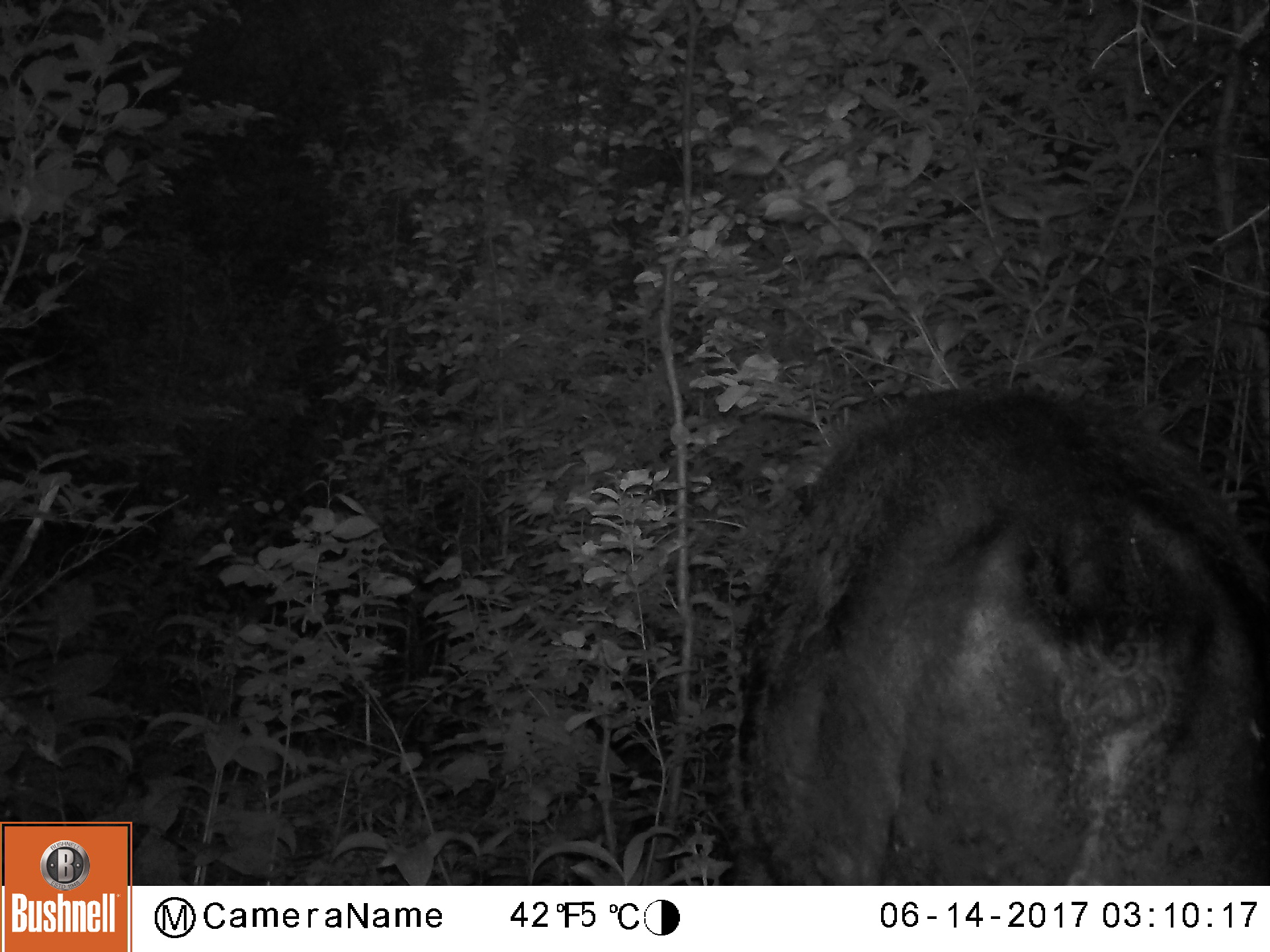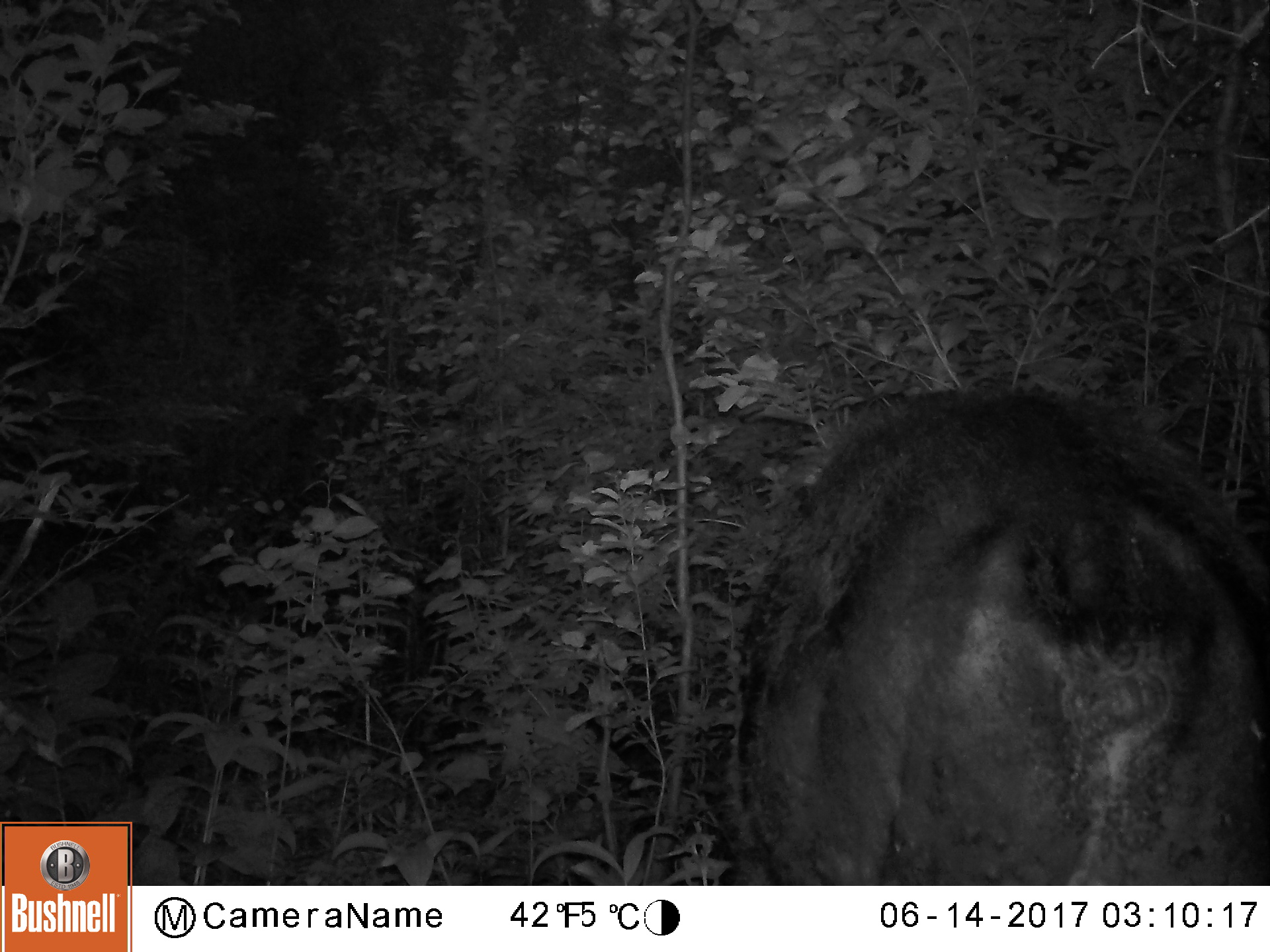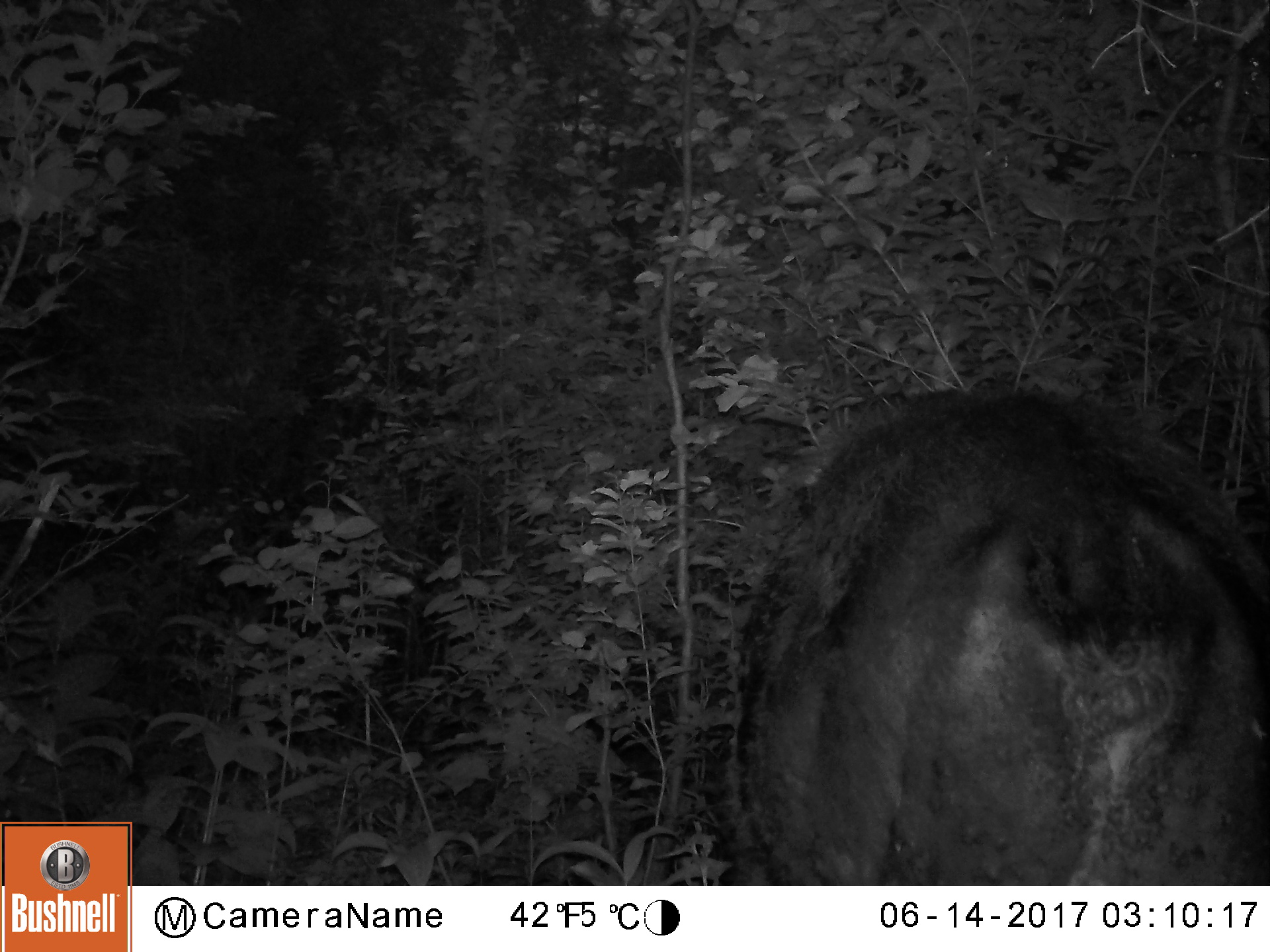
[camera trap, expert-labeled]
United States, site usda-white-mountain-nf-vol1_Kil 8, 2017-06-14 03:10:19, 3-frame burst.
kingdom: Animalia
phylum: Chordata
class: Mammalia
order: Artiodactyla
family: Cervidae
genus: Alces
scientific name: Alces alces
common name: moose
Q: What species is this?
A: Moose (Alces alces).